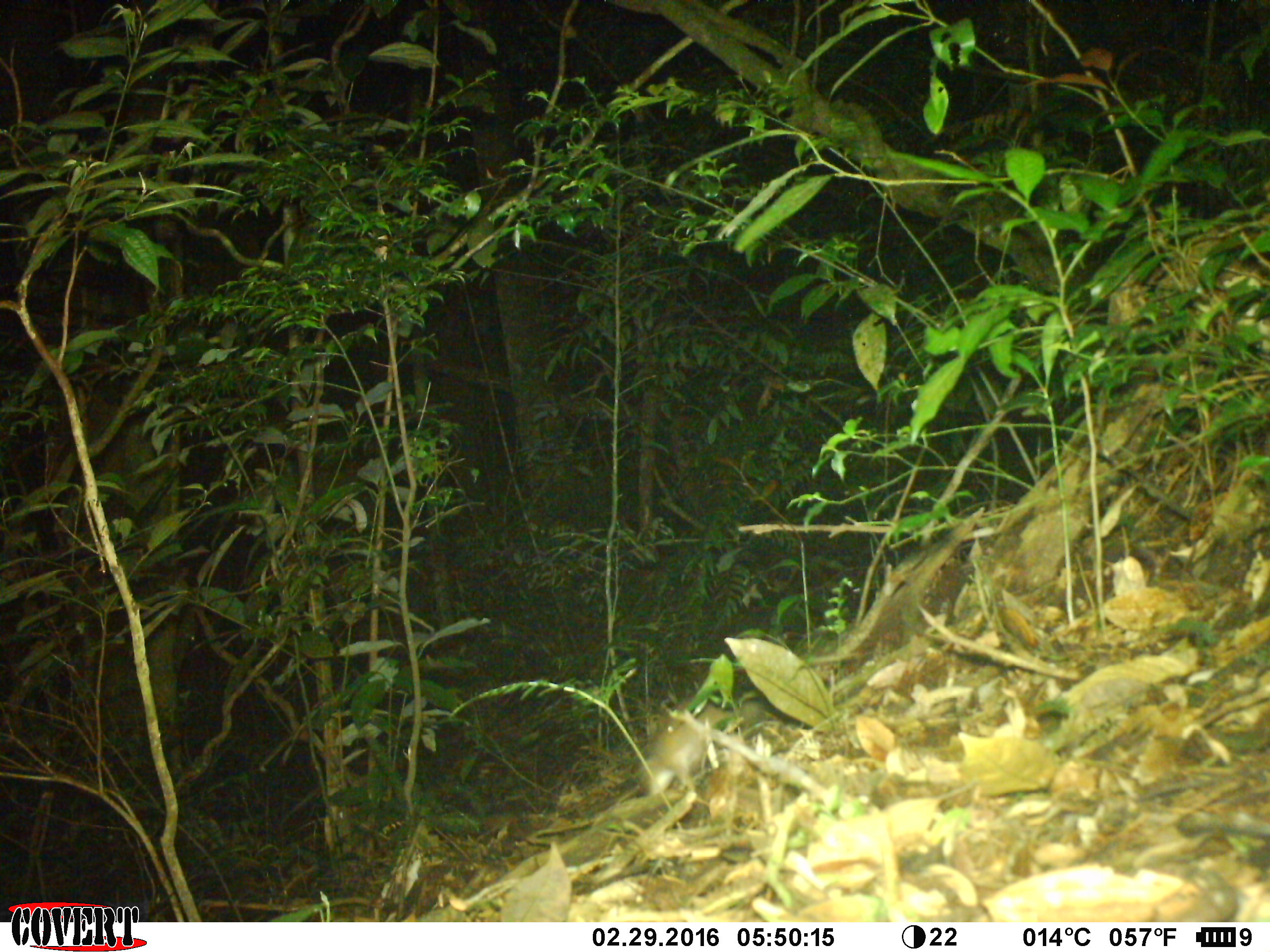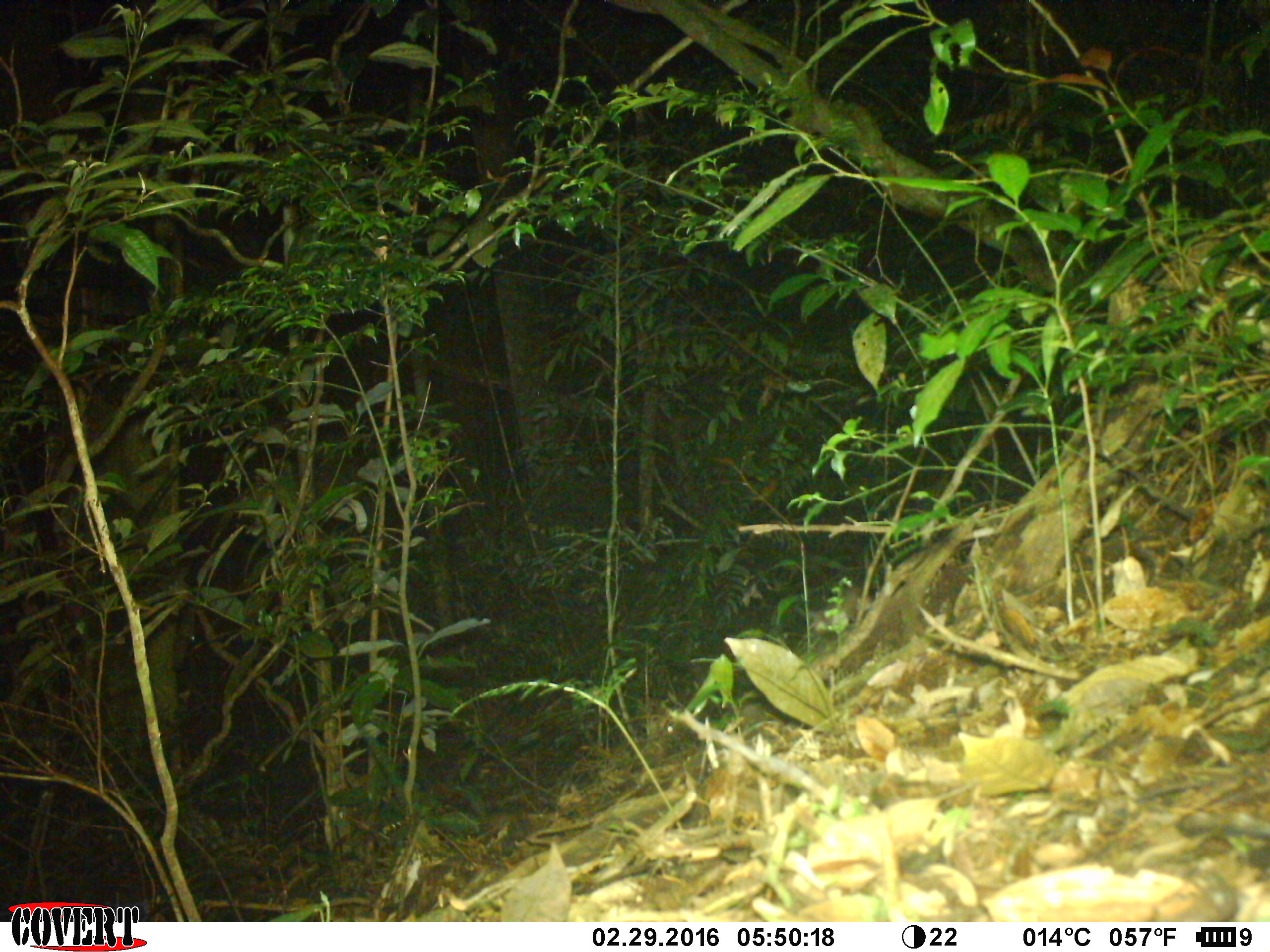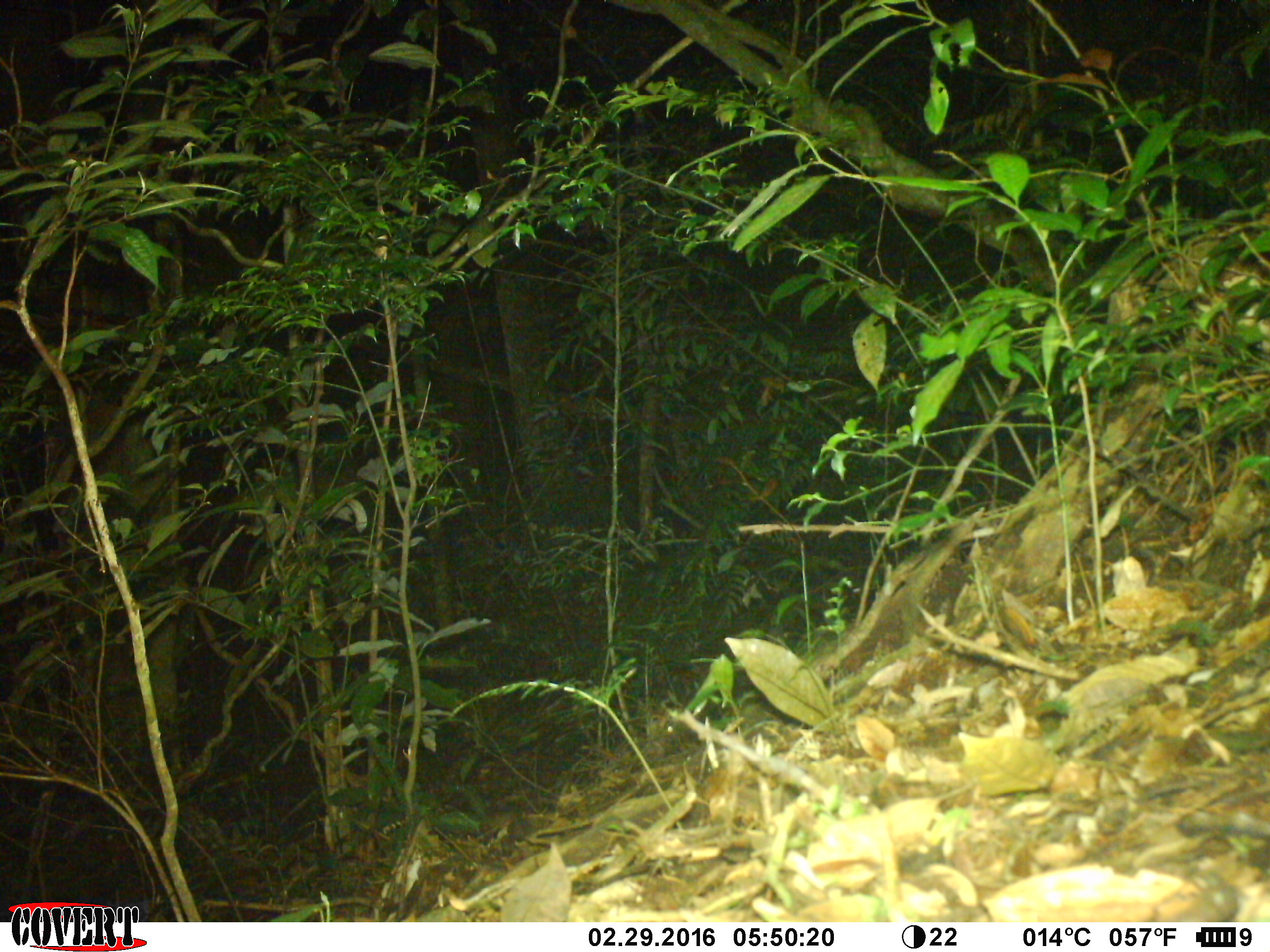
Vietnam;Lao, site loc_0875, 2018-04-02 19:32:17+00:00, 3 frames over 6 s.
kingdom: Animalia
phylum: Chordata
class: Mammalia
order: Rodentia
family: Muridae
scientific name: Muridae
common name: old-world mice and rats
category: unidentified murid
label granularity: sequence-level